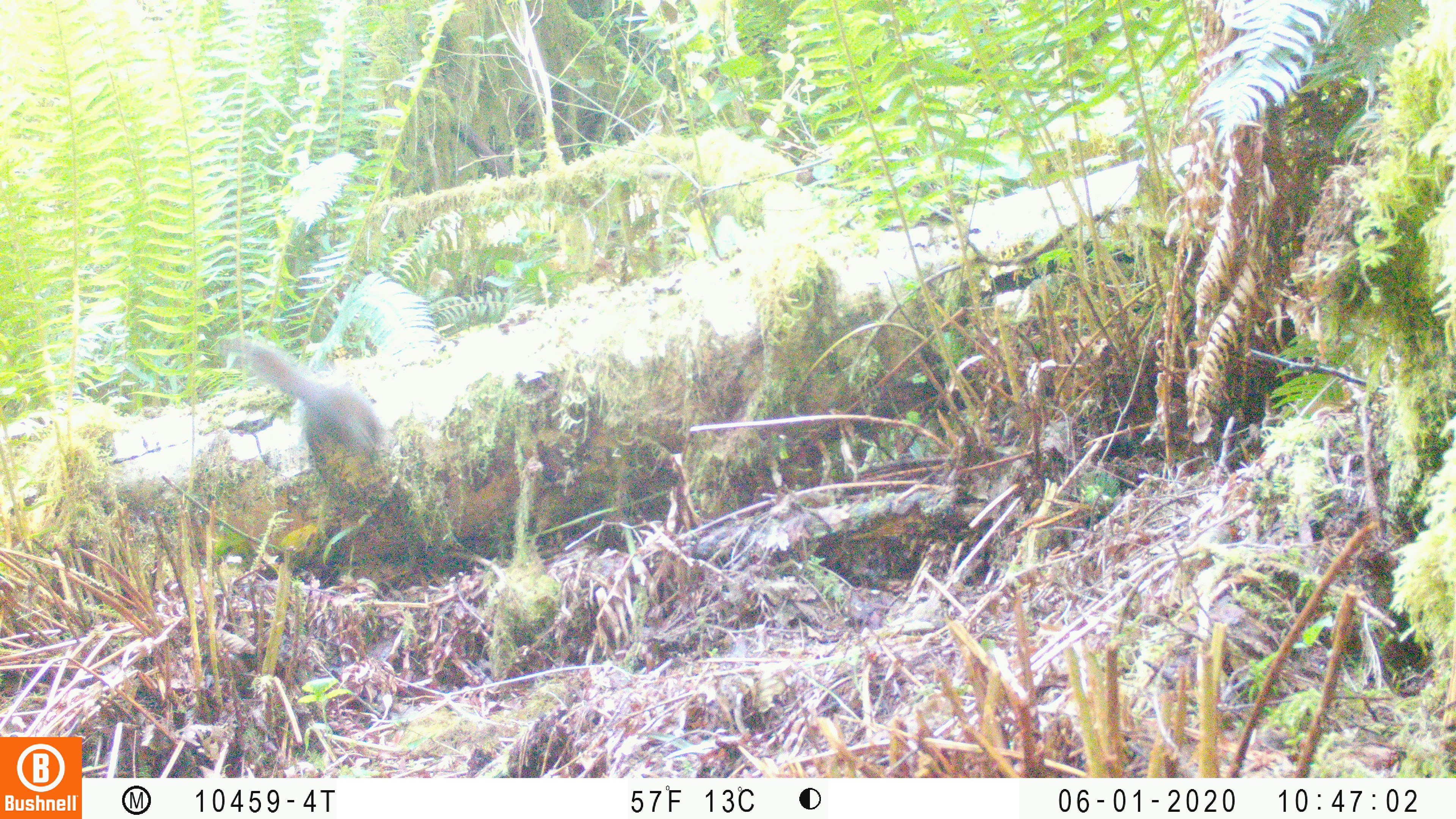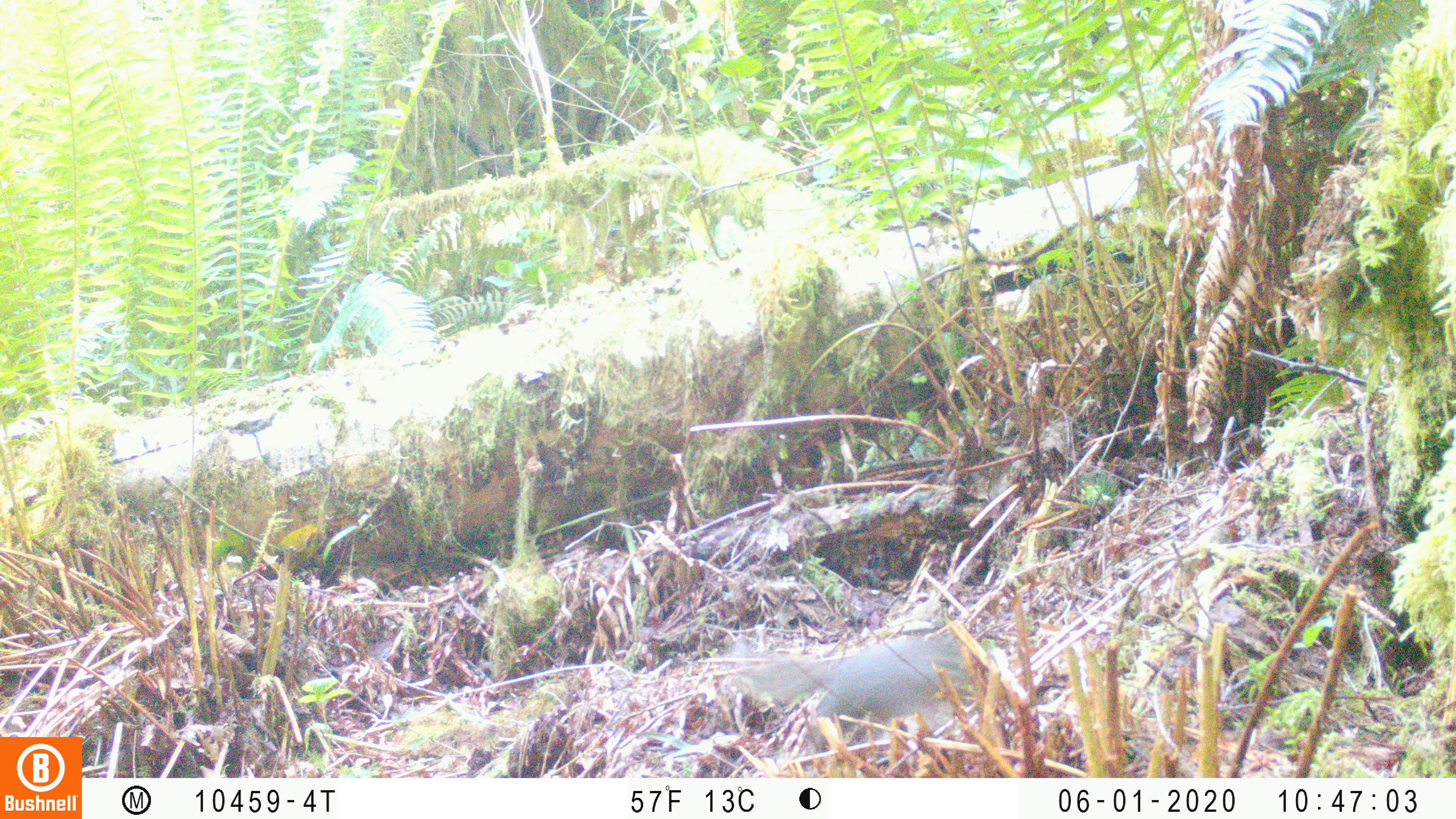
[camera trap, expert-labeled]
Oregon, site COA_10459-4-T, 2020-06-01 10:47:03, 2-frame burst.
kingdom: Animalia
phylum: Chordata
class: Mammalia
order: Rodentia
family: Sciuridae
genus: Tamiasciurus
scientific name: Tamiasciurus douglasii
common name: douglas squirrel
Douglas squirrel (Tamiasciurus douglasii).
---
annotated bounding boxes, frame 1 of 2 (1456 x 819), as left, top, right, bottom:
douglas squirrel: 255, 341, 386, 463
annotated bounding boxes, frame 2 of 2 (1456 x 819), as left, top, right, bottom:
douglas squirrel: 730, 647, 1002, 724